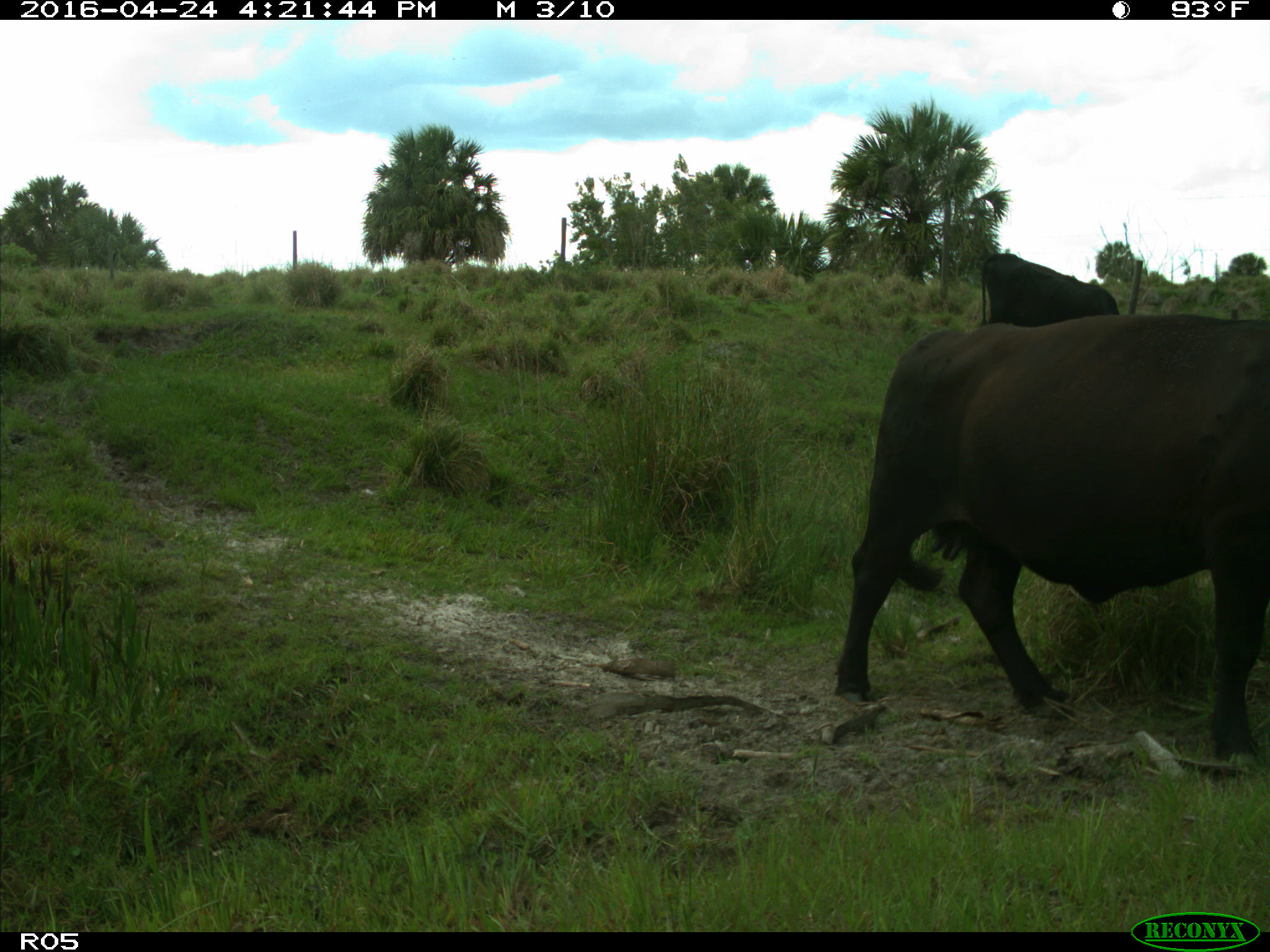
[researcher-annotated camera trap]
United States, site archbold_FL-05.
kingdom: Animalia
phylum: Chordata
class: Mammalia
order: Artiodactyla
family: Bovidae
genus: Bos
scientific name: Bos taurus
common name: domestic cow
Bos taurus (domestic cow).